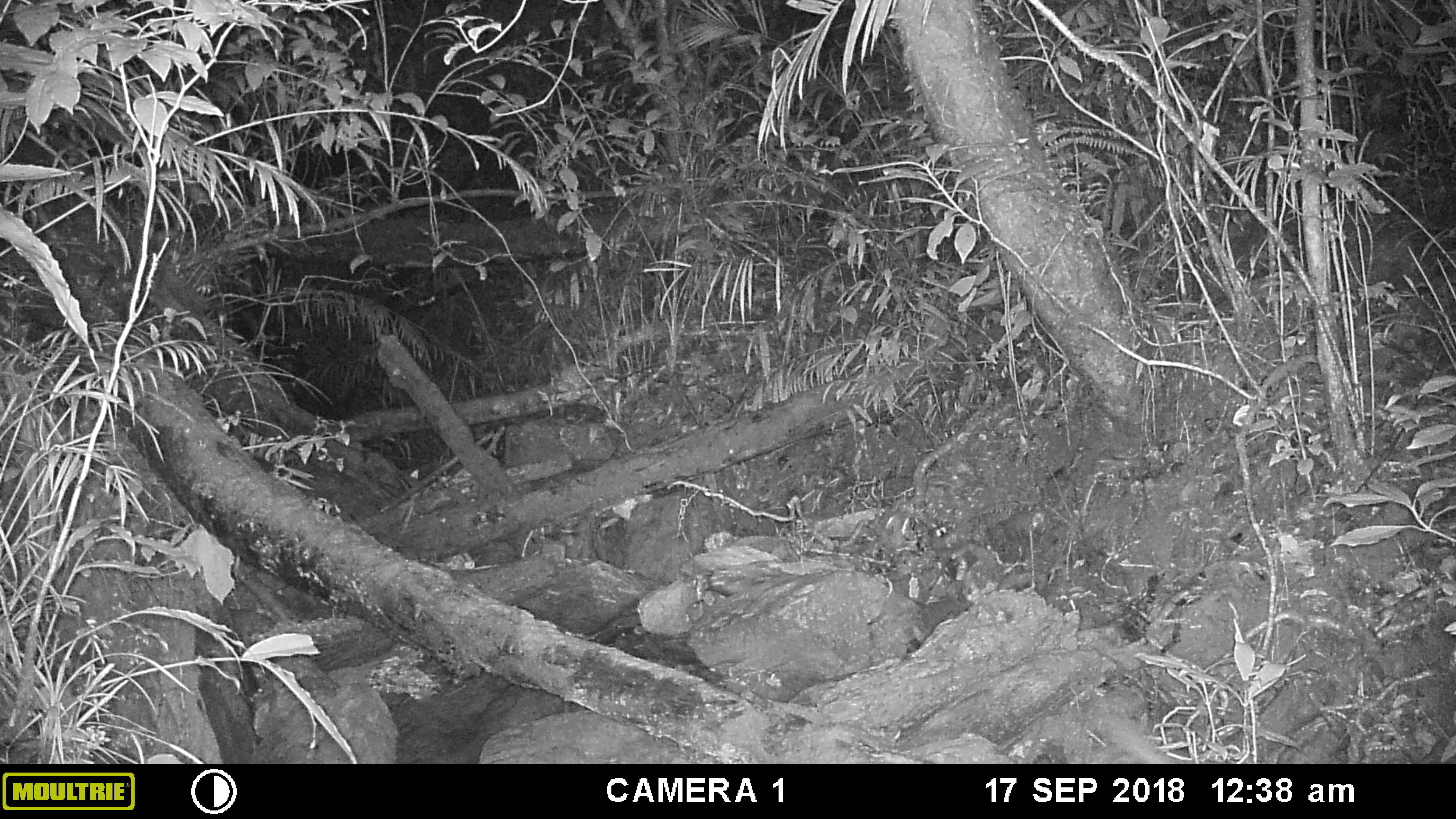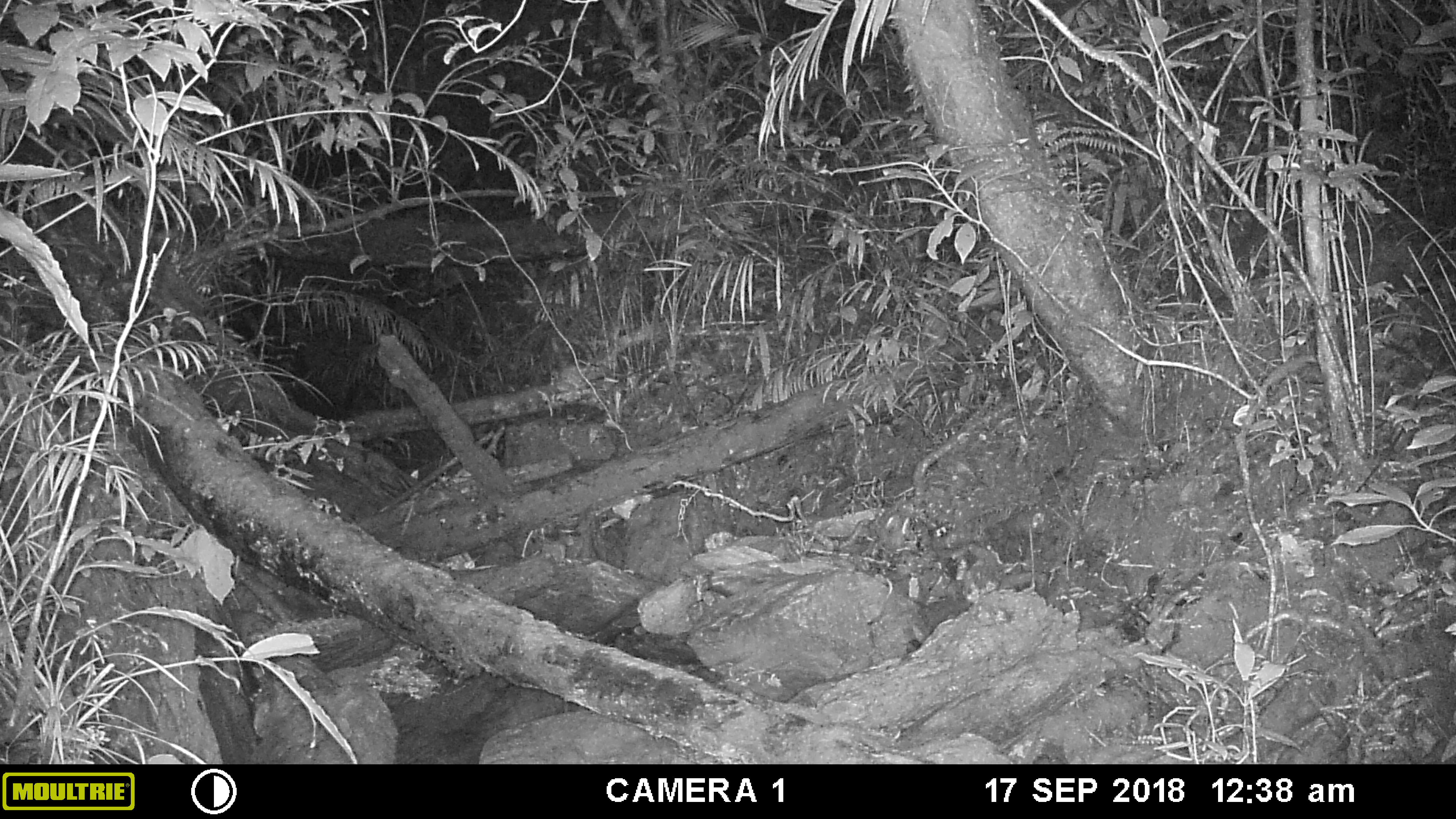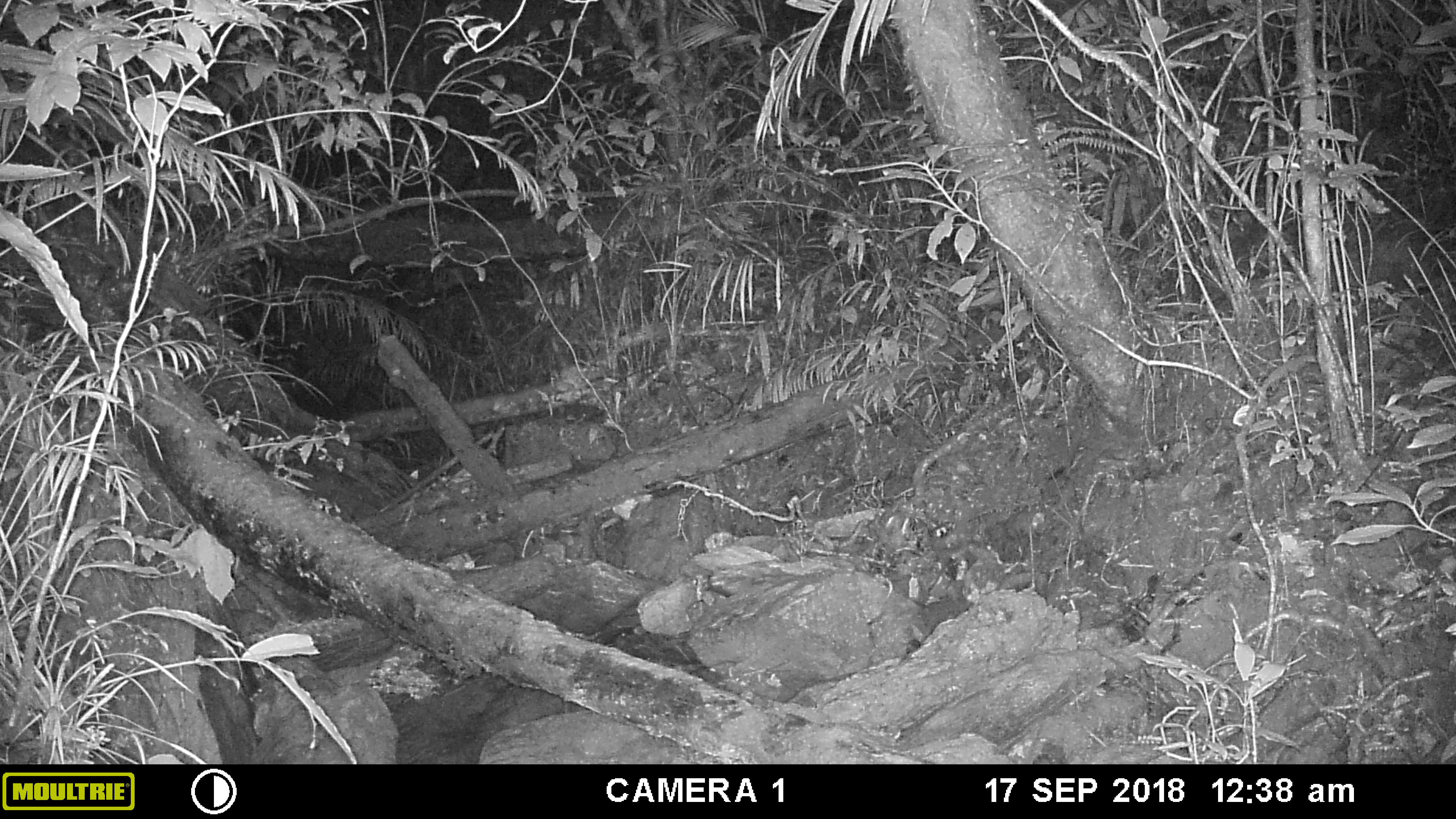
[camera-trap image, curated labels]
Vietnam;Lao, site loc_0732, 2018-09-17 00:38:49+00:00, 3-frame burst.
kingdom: Animalia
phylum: Chordata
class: Mammalia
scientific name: Mammalia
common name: mammal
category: unidentified small mammal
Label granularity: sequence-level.